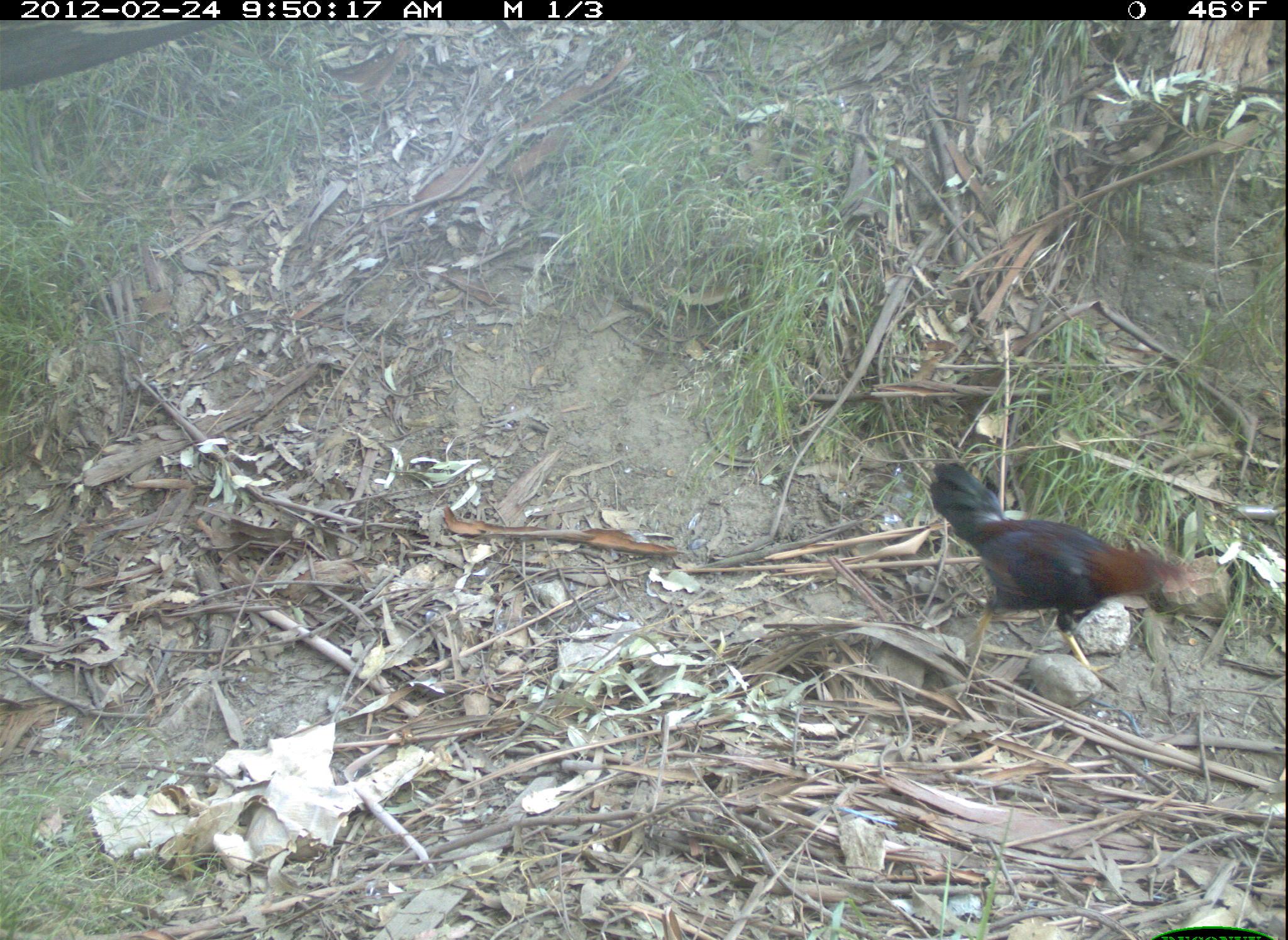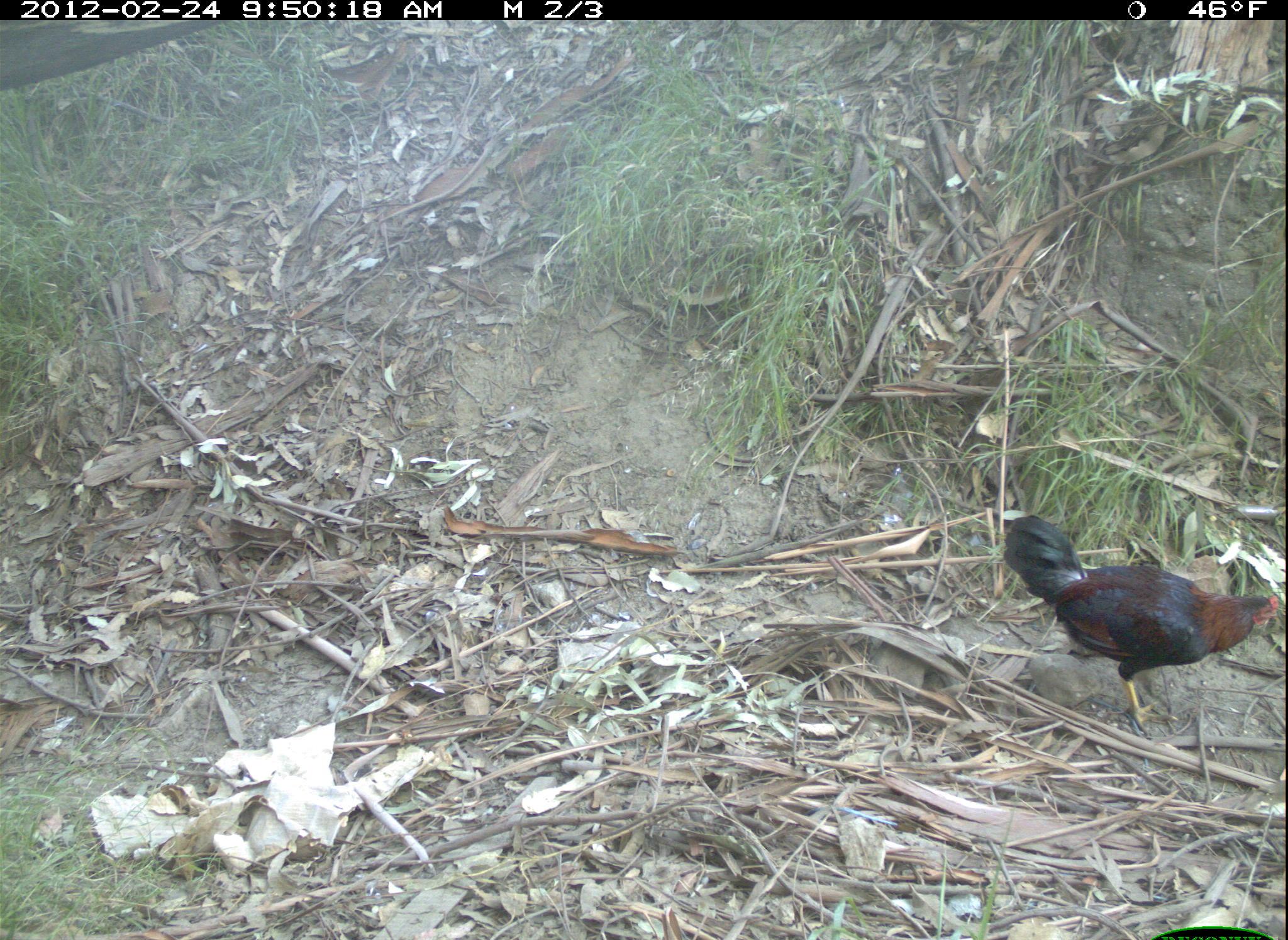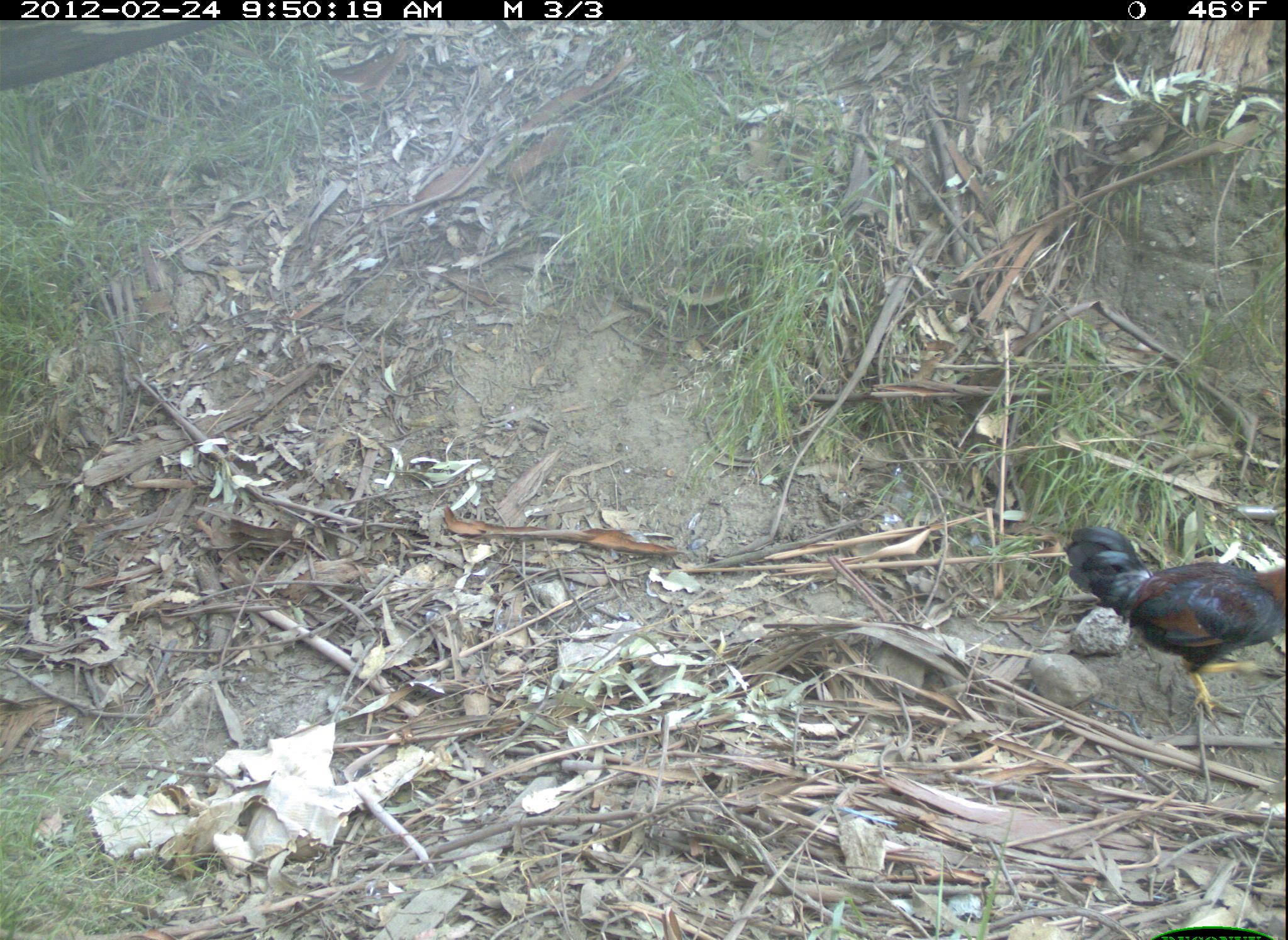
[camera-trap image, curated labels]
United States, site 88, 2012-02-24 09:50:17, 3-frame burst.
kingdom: Animalia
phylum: Chordata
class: Aves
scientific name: Aves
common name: bird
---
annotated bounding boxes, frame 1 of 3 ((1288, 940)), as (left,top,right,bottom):
bird: (927,438,1267,672)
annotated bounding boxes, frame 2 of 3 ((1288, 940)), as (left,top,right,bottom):
bird: (998,498,1278,734)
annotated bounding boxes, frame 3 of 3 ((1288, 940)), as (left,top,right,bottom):
bird: (1061,511,1286,728)